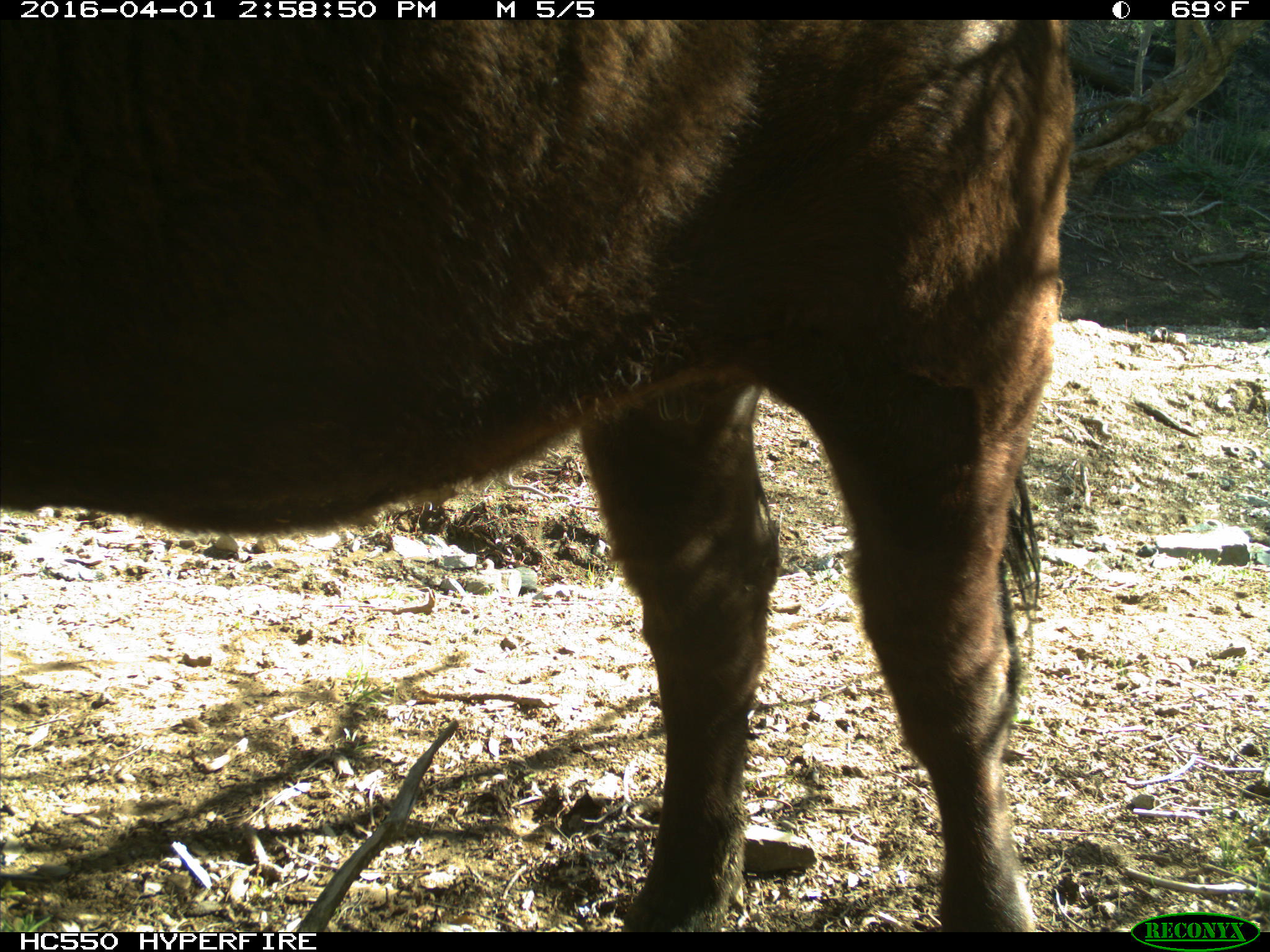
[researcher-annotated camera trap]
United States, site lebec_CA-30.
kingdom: Animalia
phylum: Chordata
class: Mammalia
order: Artiodactyla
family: Bovidae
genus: Bos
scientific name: Bos taurus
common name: domestic cow